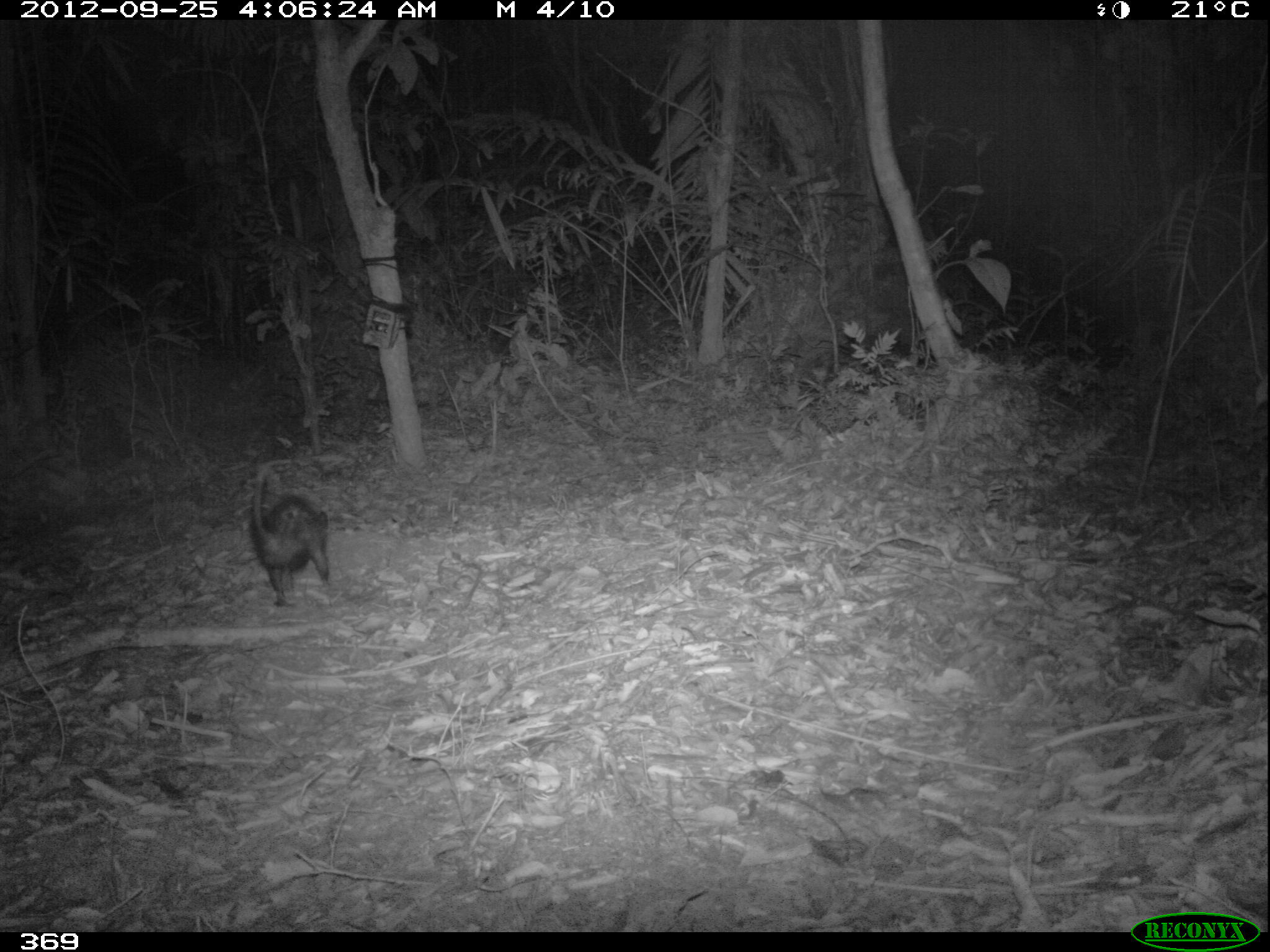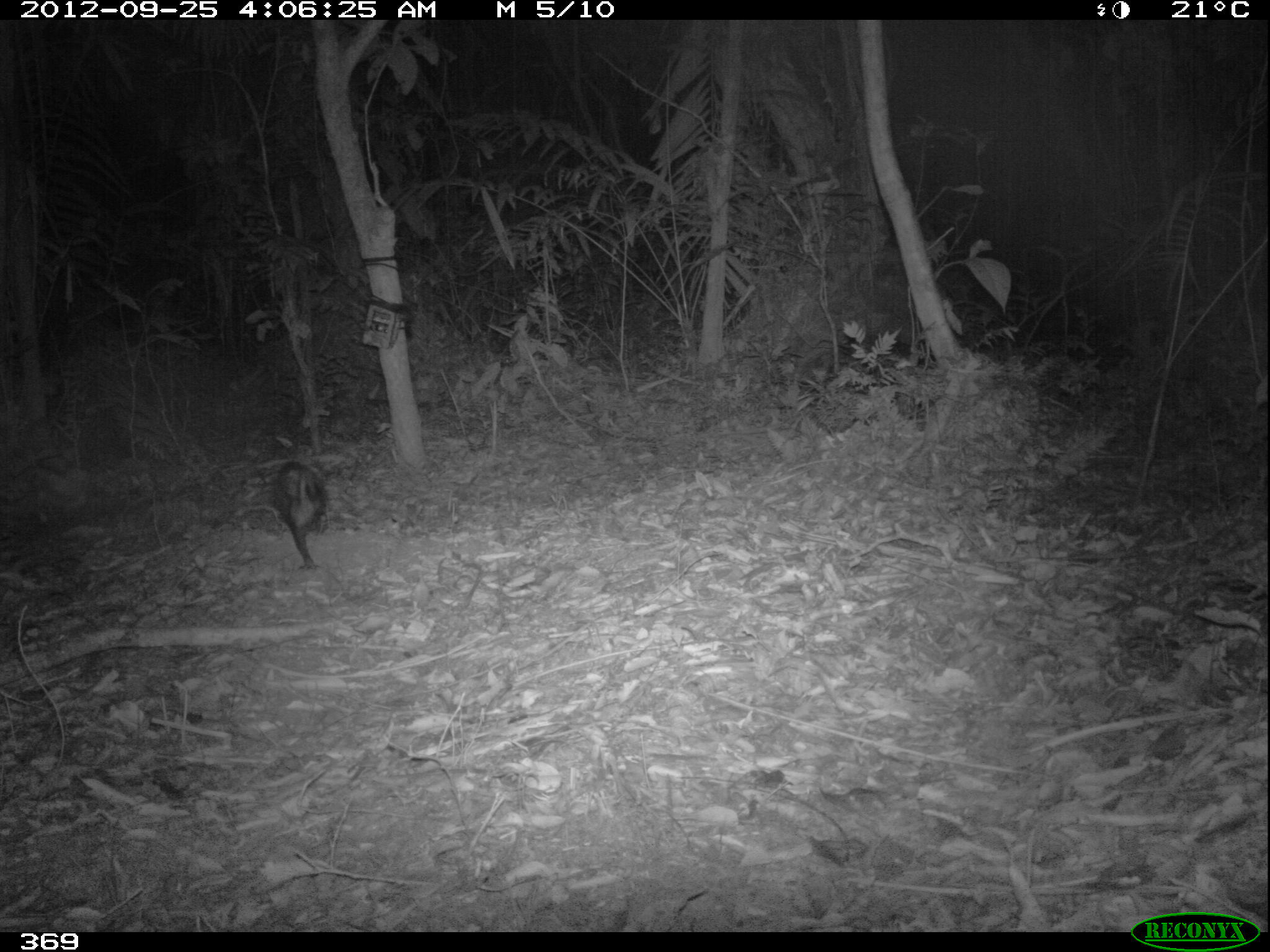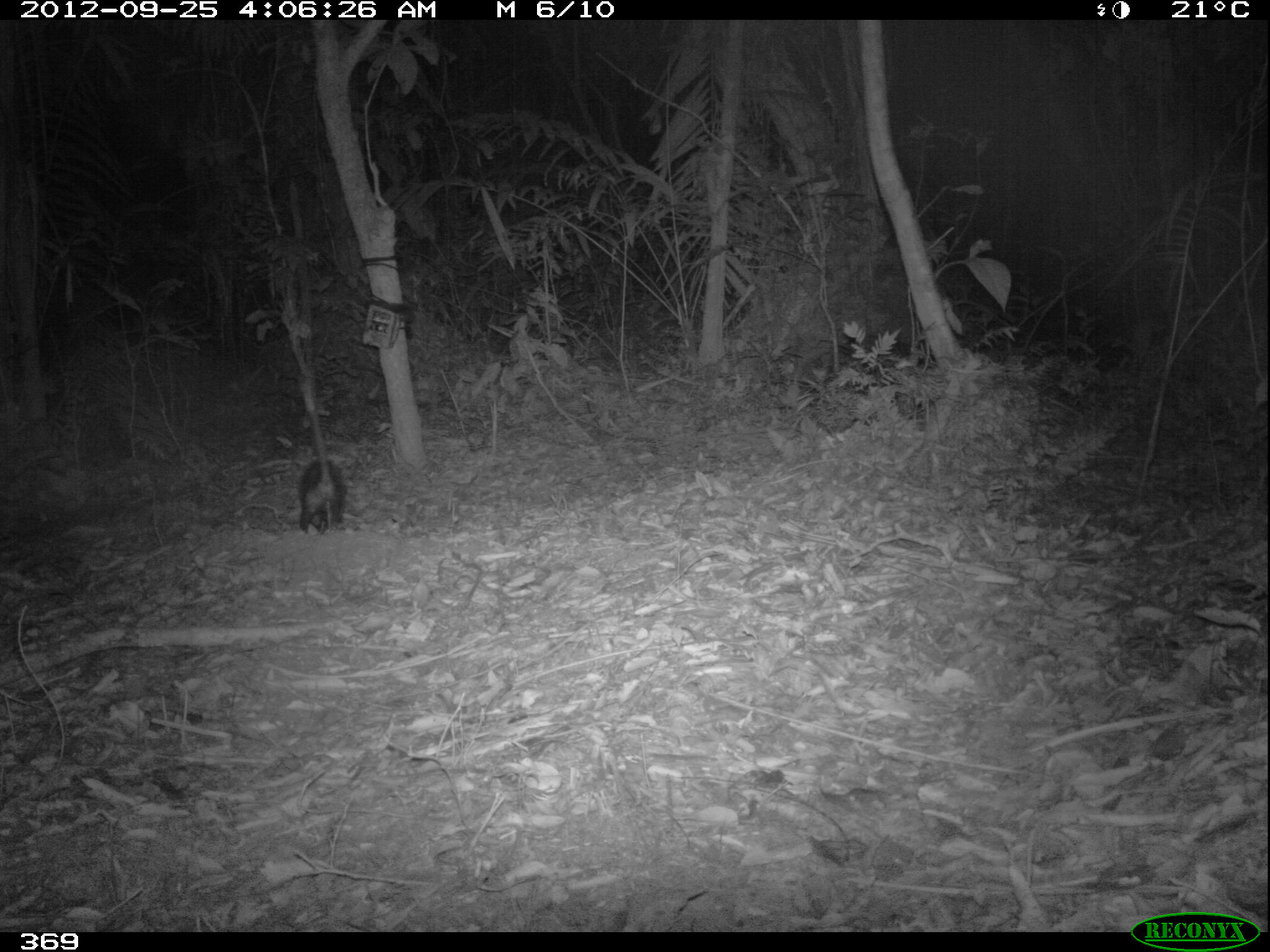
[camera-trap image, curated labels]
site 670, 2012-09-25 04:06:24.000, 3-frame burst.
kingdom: Animalia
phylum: Chordata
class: Mammalia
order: Didelphimorphia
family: Didelphidae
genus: Didelphis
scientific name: Didelphis marsupialis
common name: southern opossum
Didelphis marsupialis (southern opossum).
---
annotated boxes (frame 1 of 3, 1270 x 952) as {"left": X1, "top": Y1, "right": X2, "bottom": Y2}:
didelphis marsupialis: {"left": 249, "top": 460, "right": 330, "bottom": 606}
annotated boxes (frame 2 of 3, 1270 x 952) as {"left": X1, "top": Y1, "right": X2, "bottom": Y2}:
didelphis marsupialis: {"left": 270, "top": 458, "right": 327, "bottom": 570}